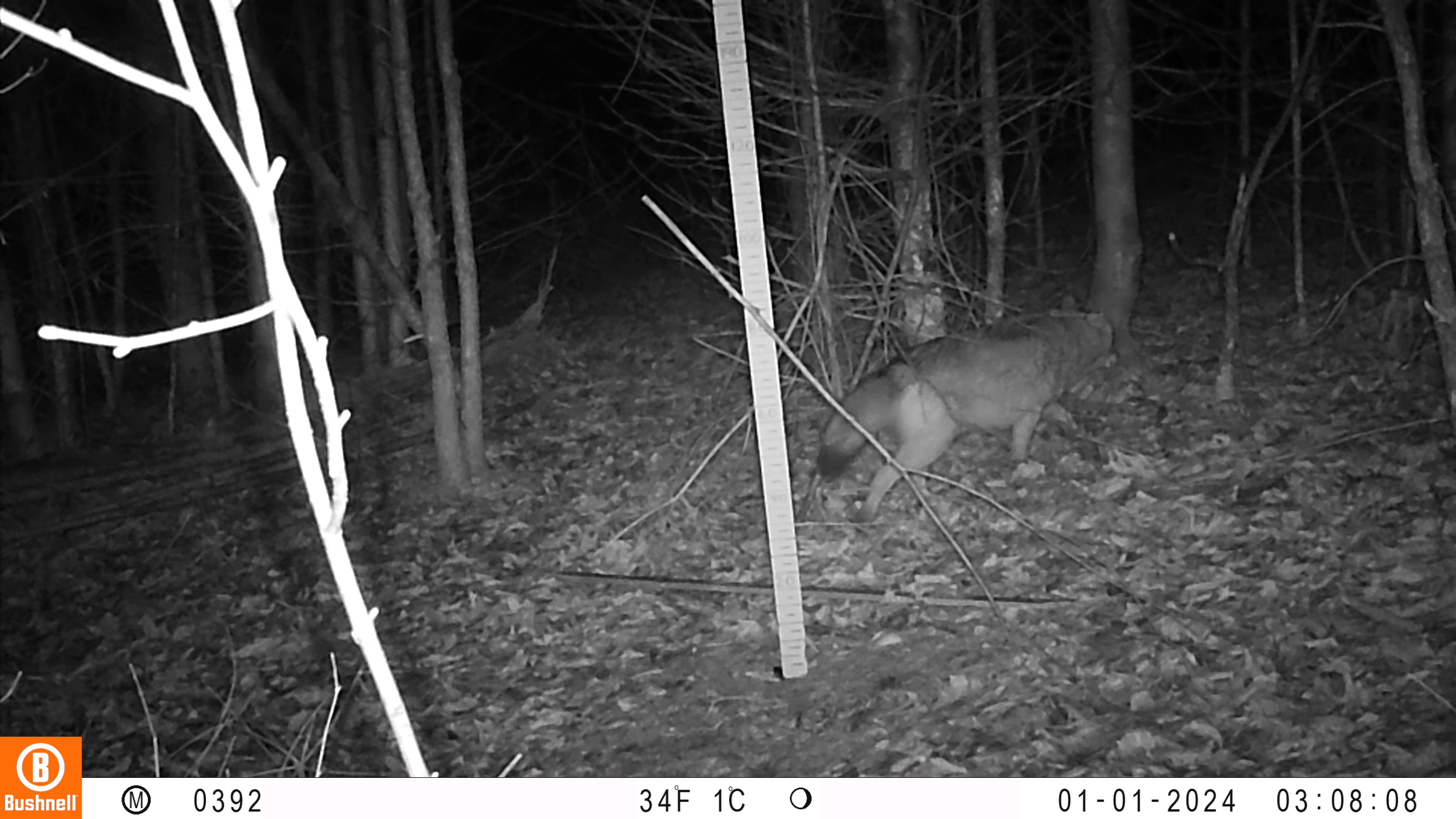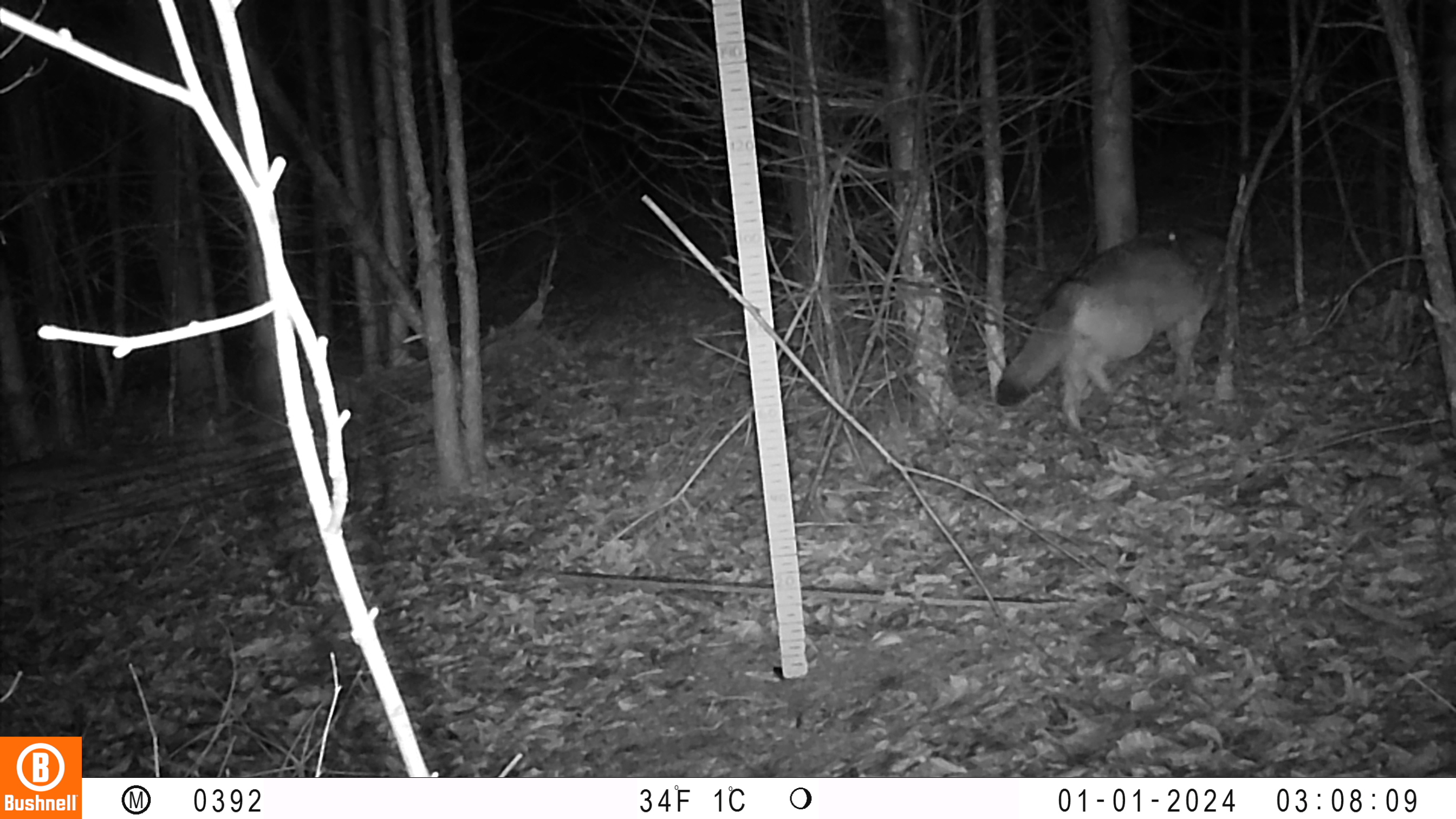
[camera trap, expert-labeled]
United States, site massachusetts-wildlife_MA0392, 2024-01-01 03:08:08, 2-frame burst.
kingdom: Animalia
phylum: Chordata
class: Mammalia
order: Carnivora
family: Canidae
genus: Canis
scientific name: Canis latrans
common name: coyote